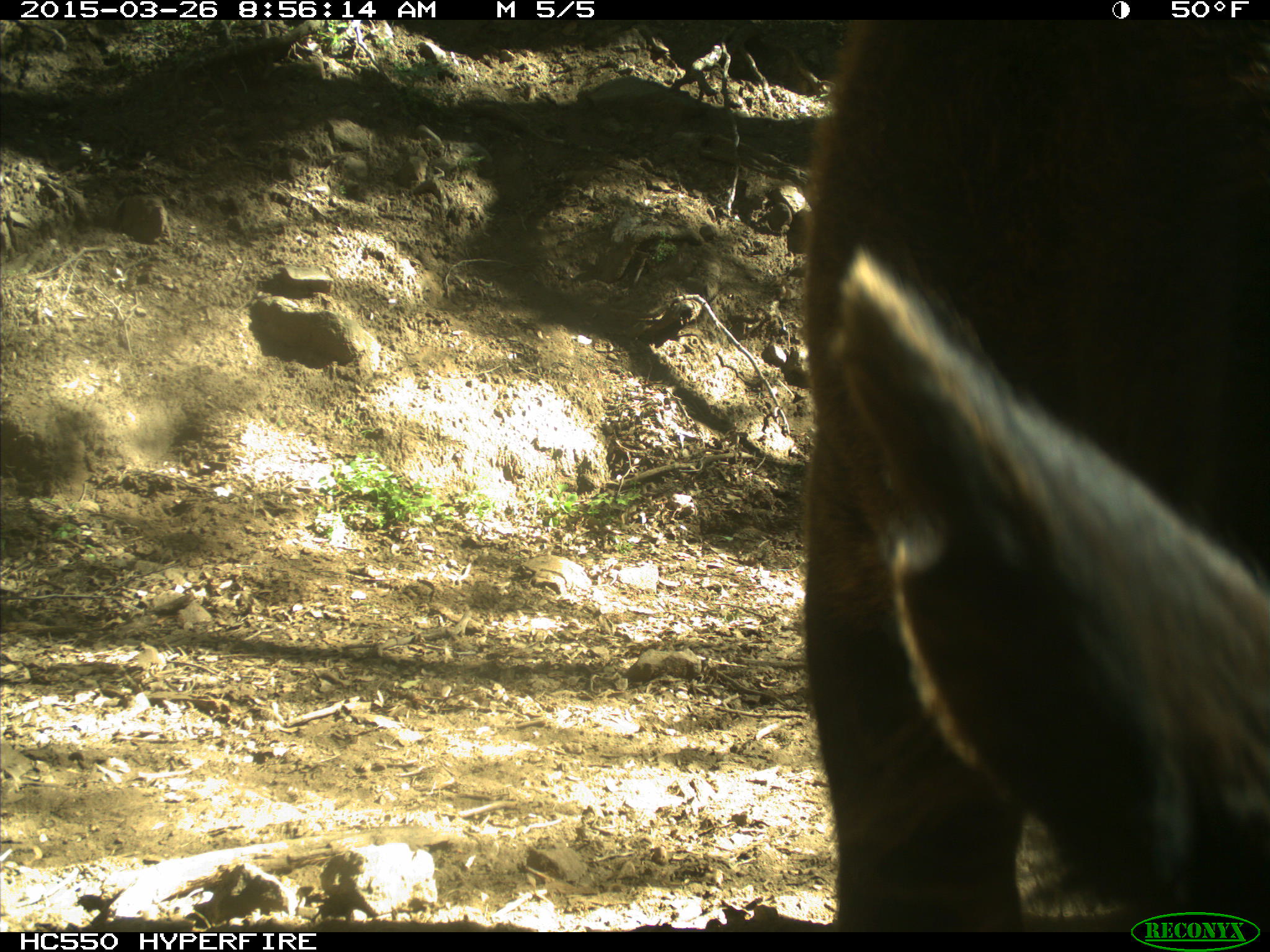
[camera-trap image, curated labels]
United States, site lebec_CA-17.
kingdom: Animalia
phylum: Chordata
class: Mammalia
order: Artiodactyla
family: Bovidae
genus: Bos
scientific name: Bos taurus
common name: domestic cow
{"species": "Bos taurus (domestic cow)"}